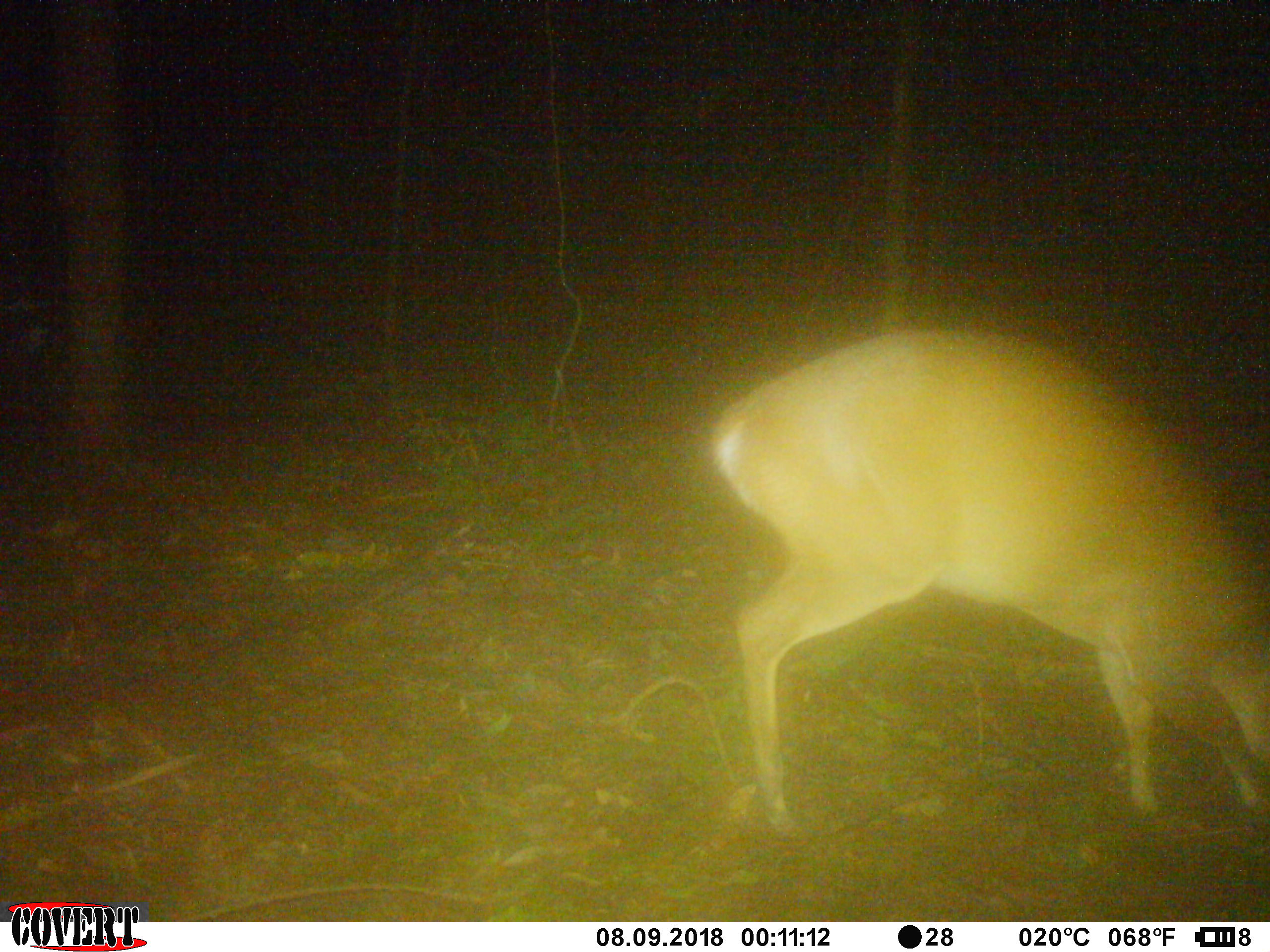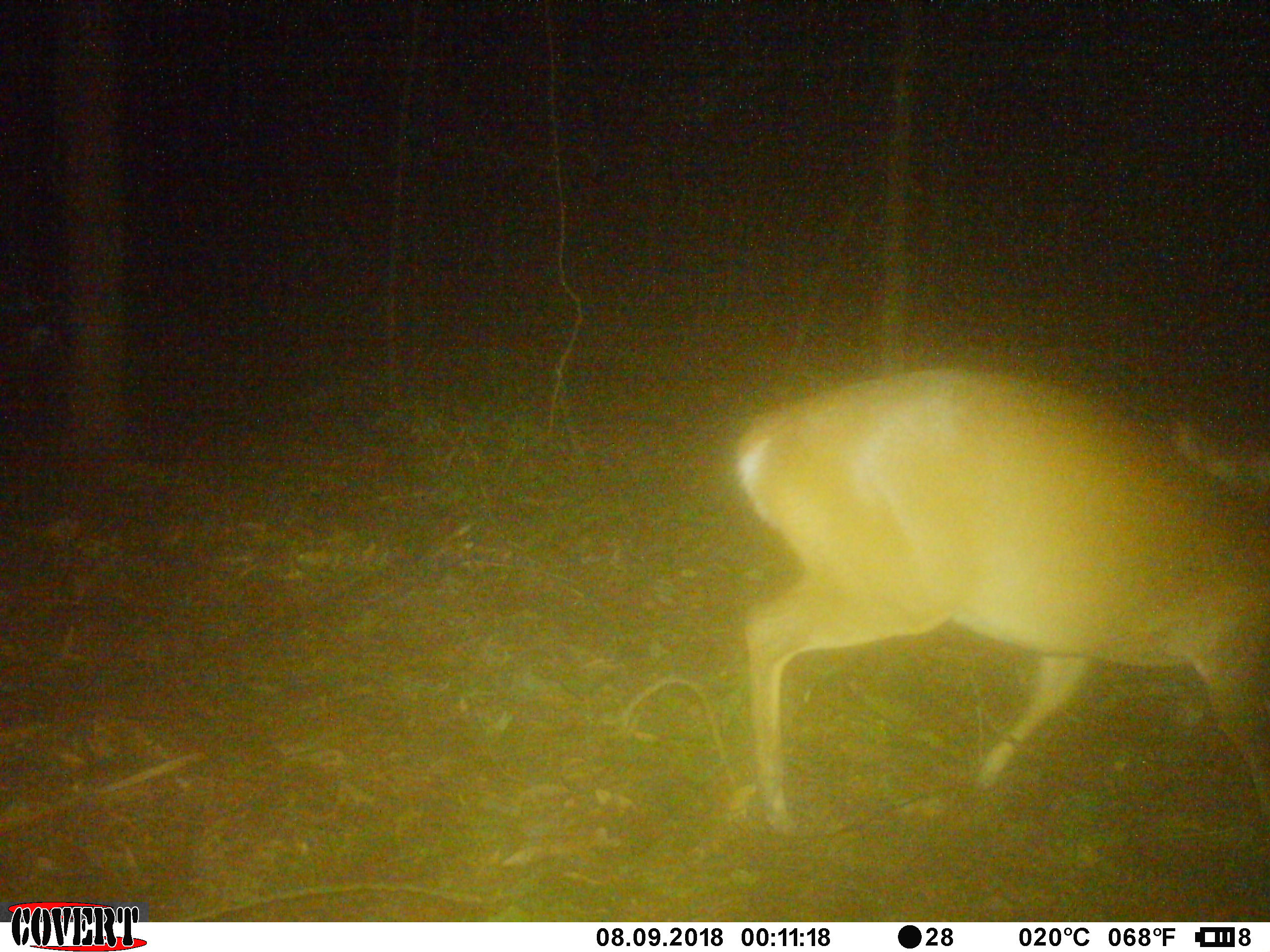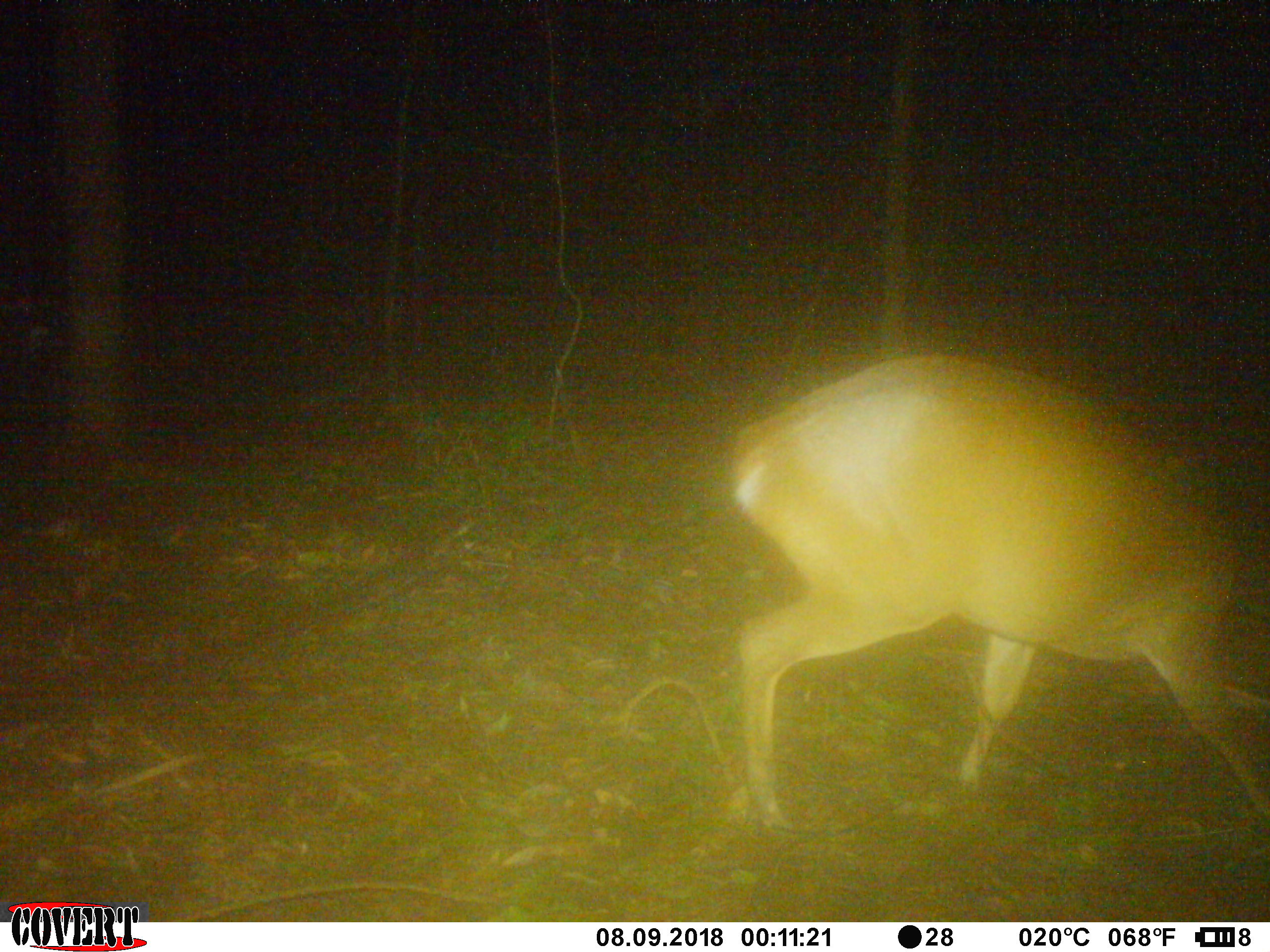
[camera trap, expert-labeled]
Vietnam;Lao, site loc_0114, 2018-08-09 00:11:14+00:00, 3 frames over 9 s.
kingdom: Animalia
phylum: Chordata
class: Mammalia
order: Artiodactyla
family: Cervidae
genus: Muntiacus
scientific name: Muntiacus vuquangensis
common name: large-antlered muntjac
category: large antlered muntjac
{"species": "large antlered muntjac (large-antlered muntjac) (Muntiacus vuquangensis)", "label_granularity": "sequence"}